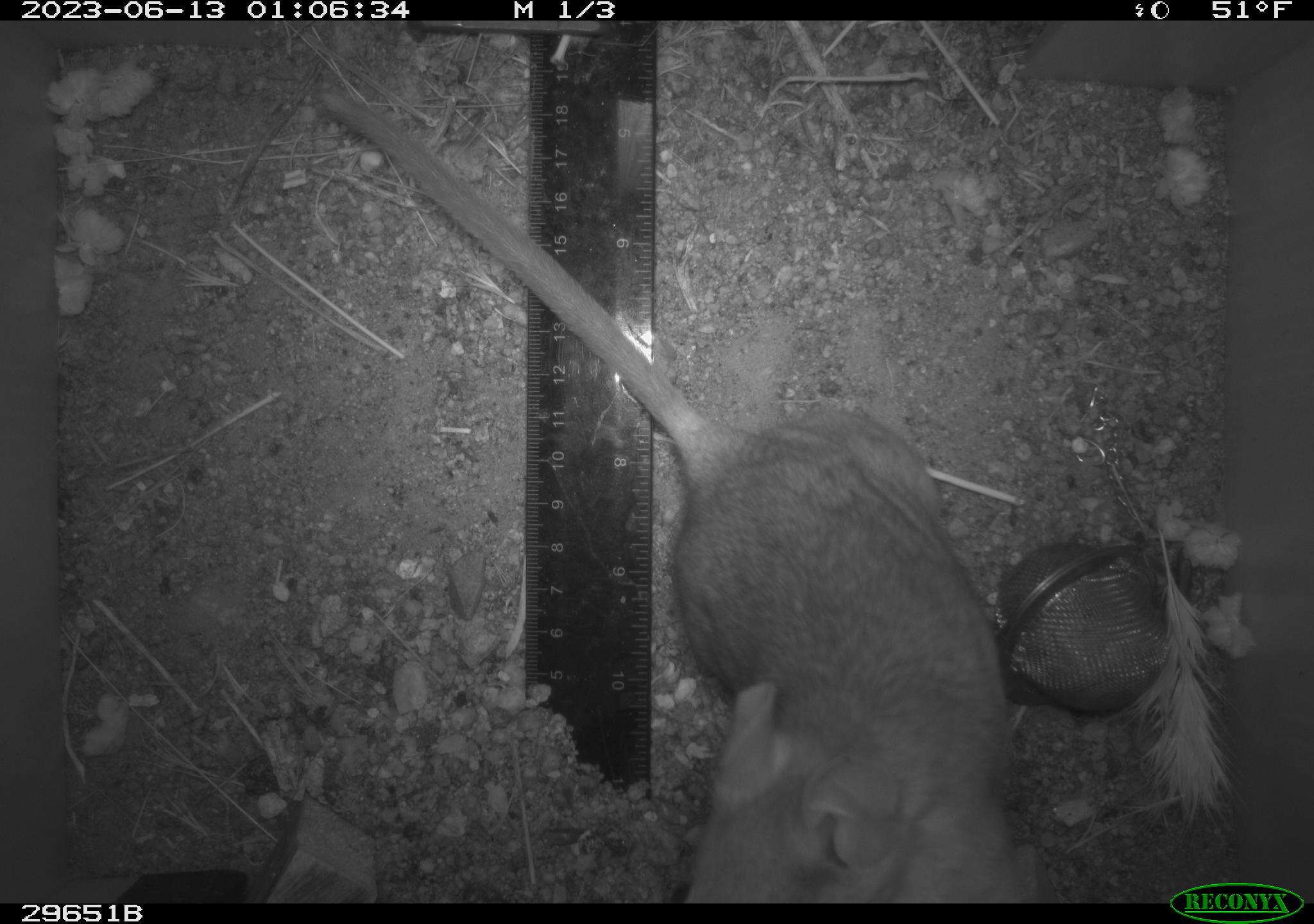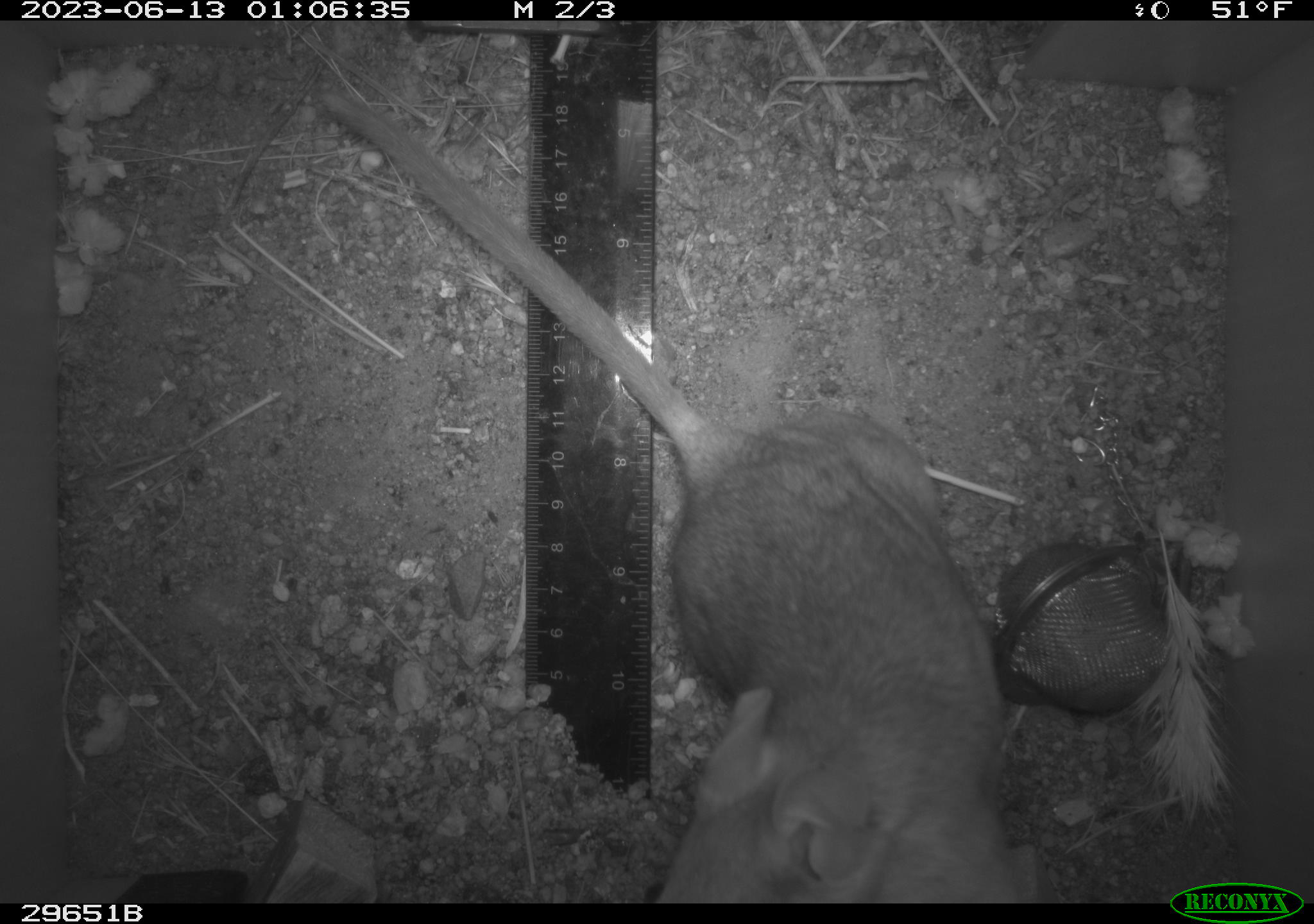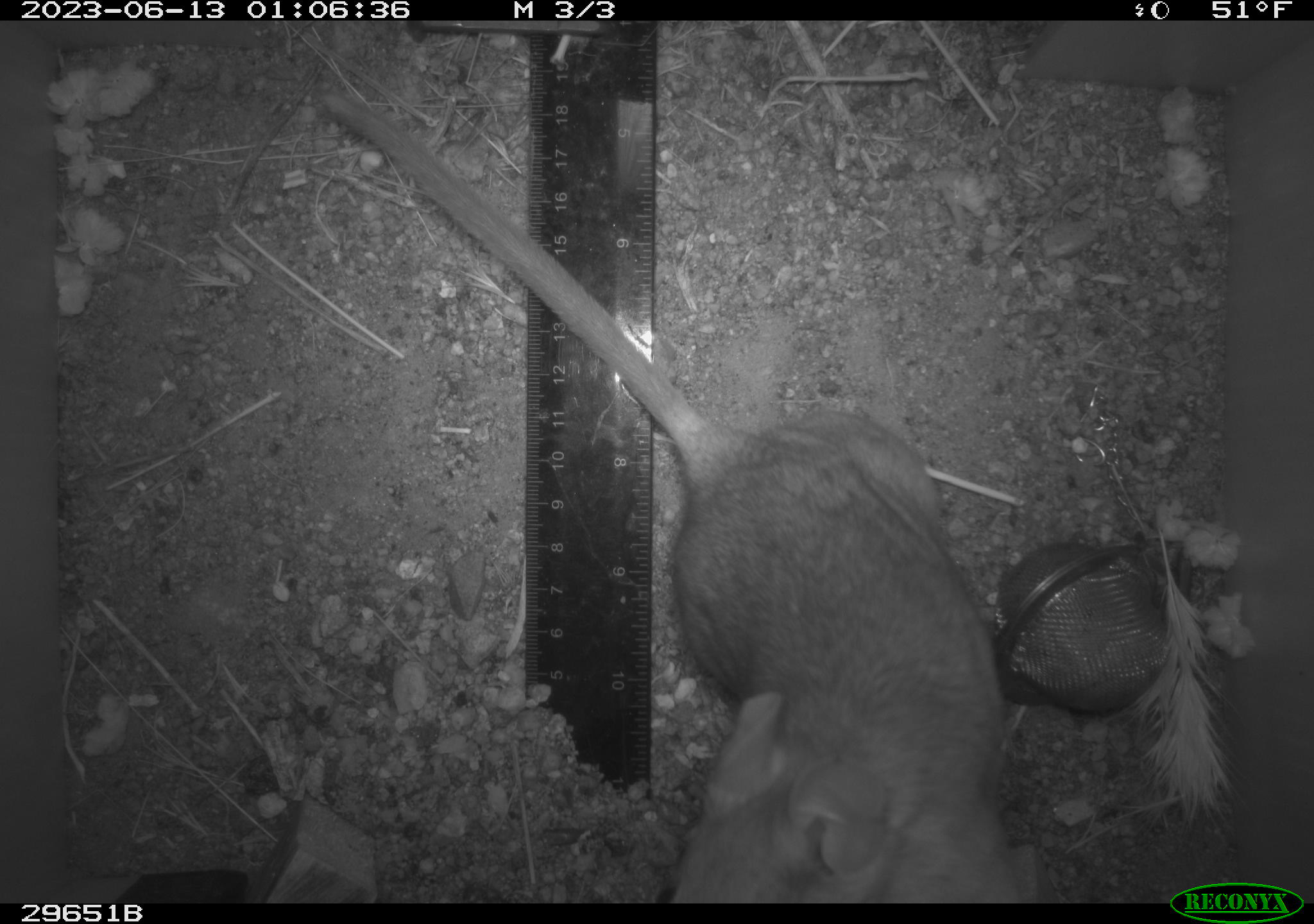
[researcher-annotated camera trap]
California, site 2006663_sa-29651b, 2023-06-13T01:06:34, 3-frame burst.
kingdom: Animalia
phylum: Chordata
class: Mammalia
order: Rodentia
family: Cricetidae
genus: Neotoma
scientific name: Neotoma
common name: pack rat or woodrat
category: neotoma species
Neotoma species (pack rat or woodrat) (Neotoma).